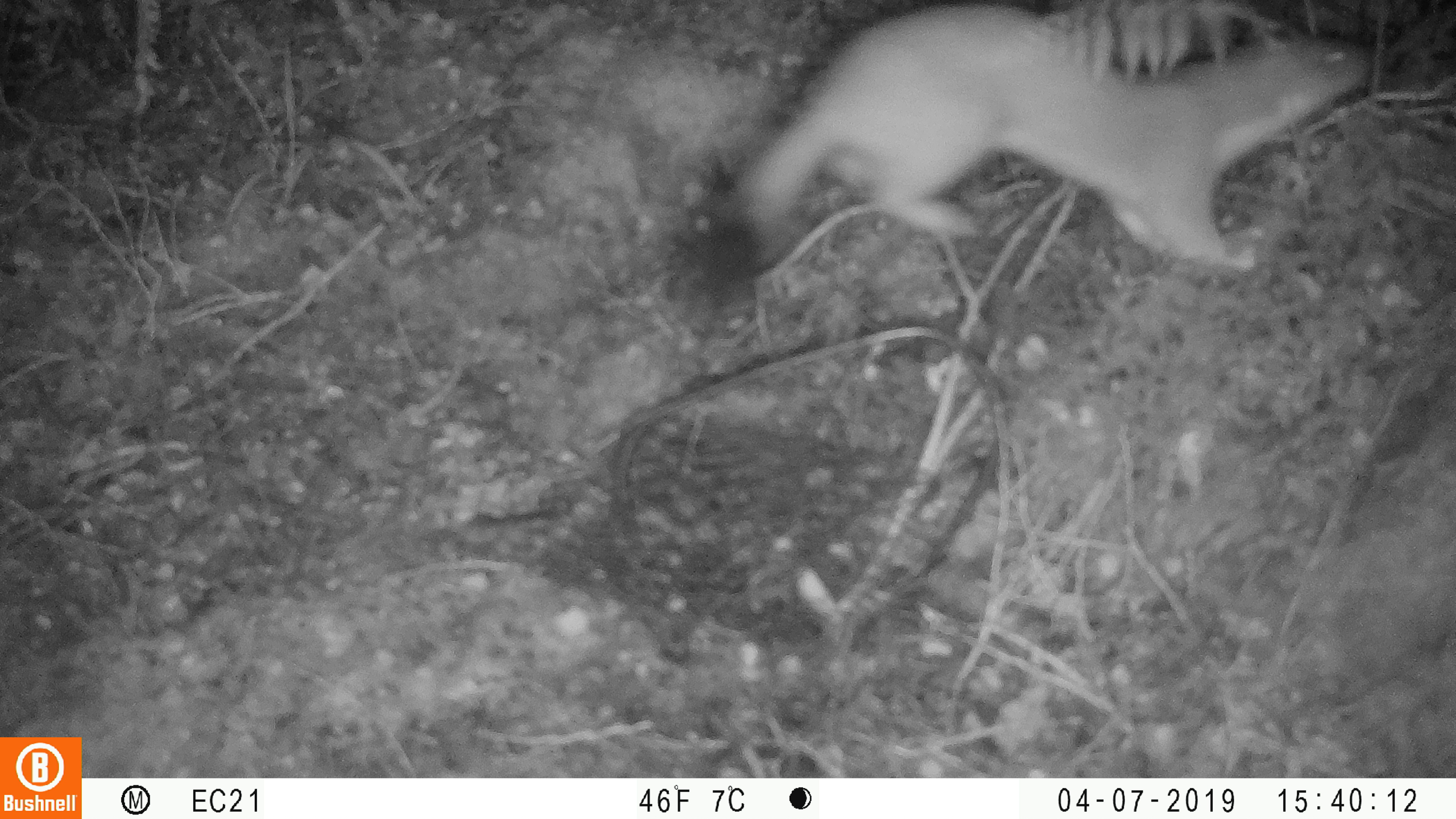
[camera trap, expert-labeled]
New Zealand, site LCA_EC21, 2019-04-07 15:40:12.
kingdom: Animalia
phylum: Chordata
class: Mammalia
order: Carnivora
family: Mustelidae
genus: Mustela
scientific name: Mustela erminea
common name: stoat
Stoat (Mustela erminea).